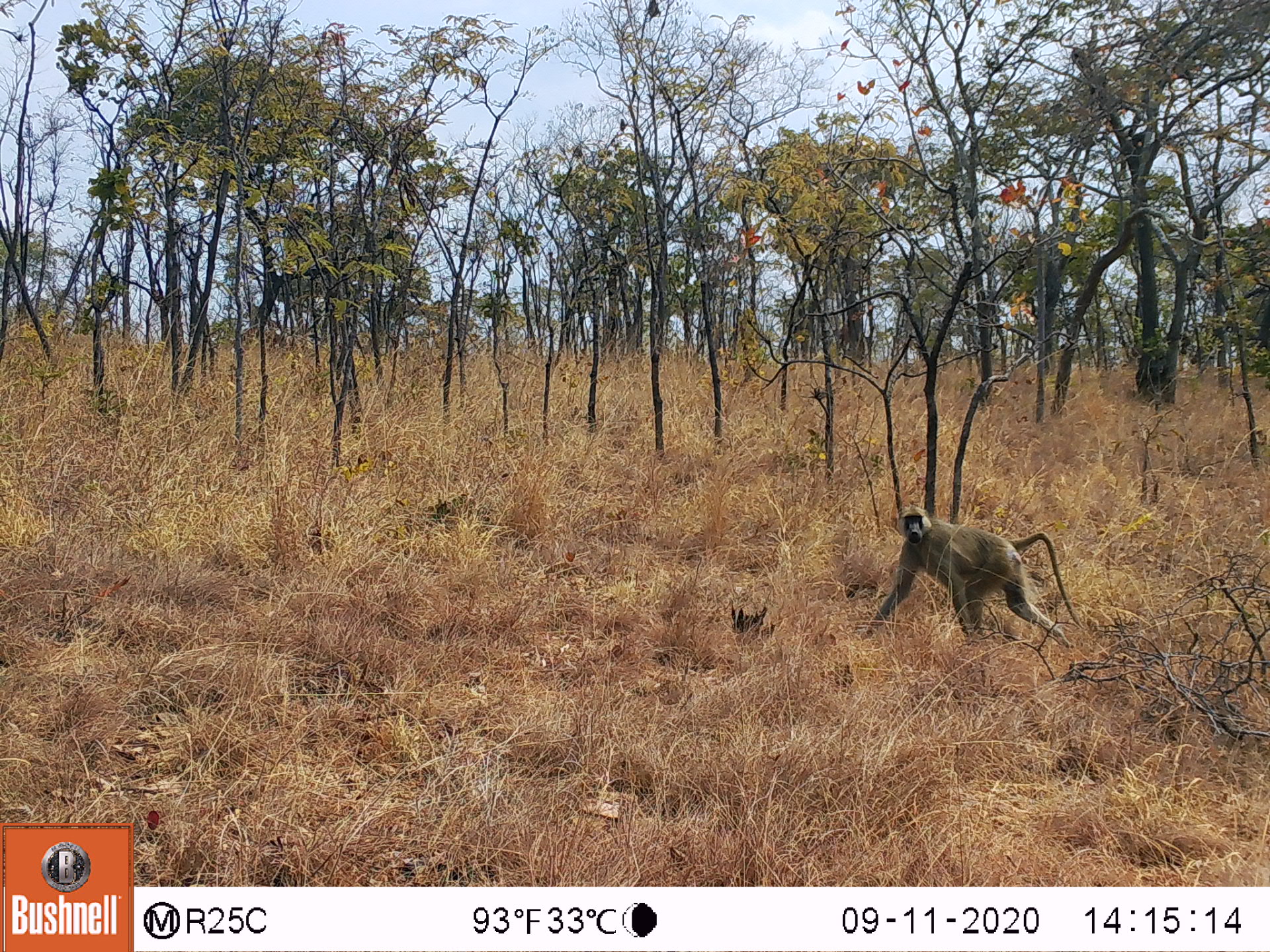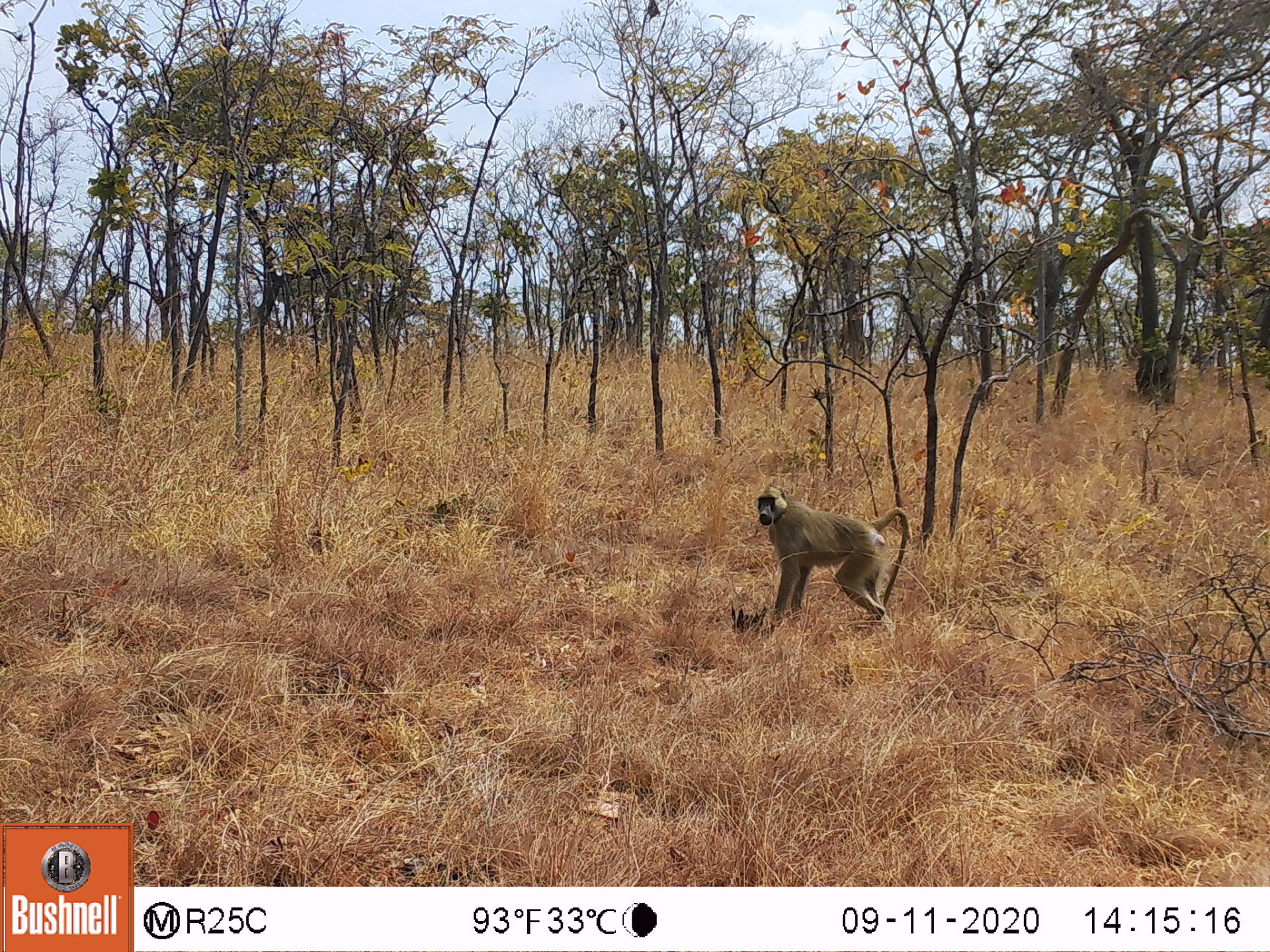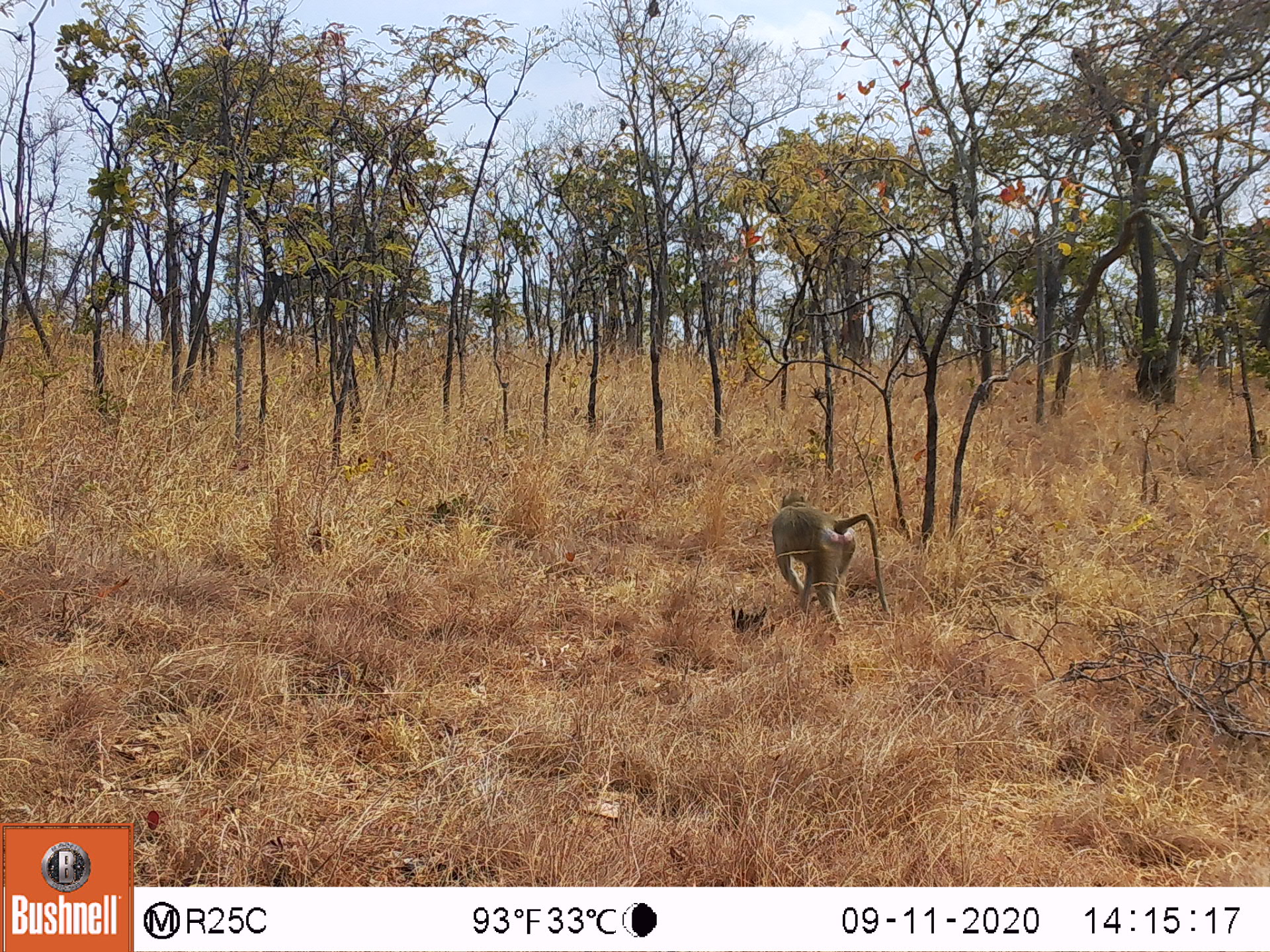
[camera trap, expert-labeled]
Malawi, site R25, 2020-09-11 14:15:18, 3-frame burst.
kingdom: Animalia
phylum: Chordata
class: Mammalia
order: Primates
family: Cercopithecidae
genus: Papio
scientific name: Papio cynocephalus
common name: yellow baboon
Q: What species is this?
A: Yellow baboon (Papio cynocephalus).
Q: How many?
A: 1.